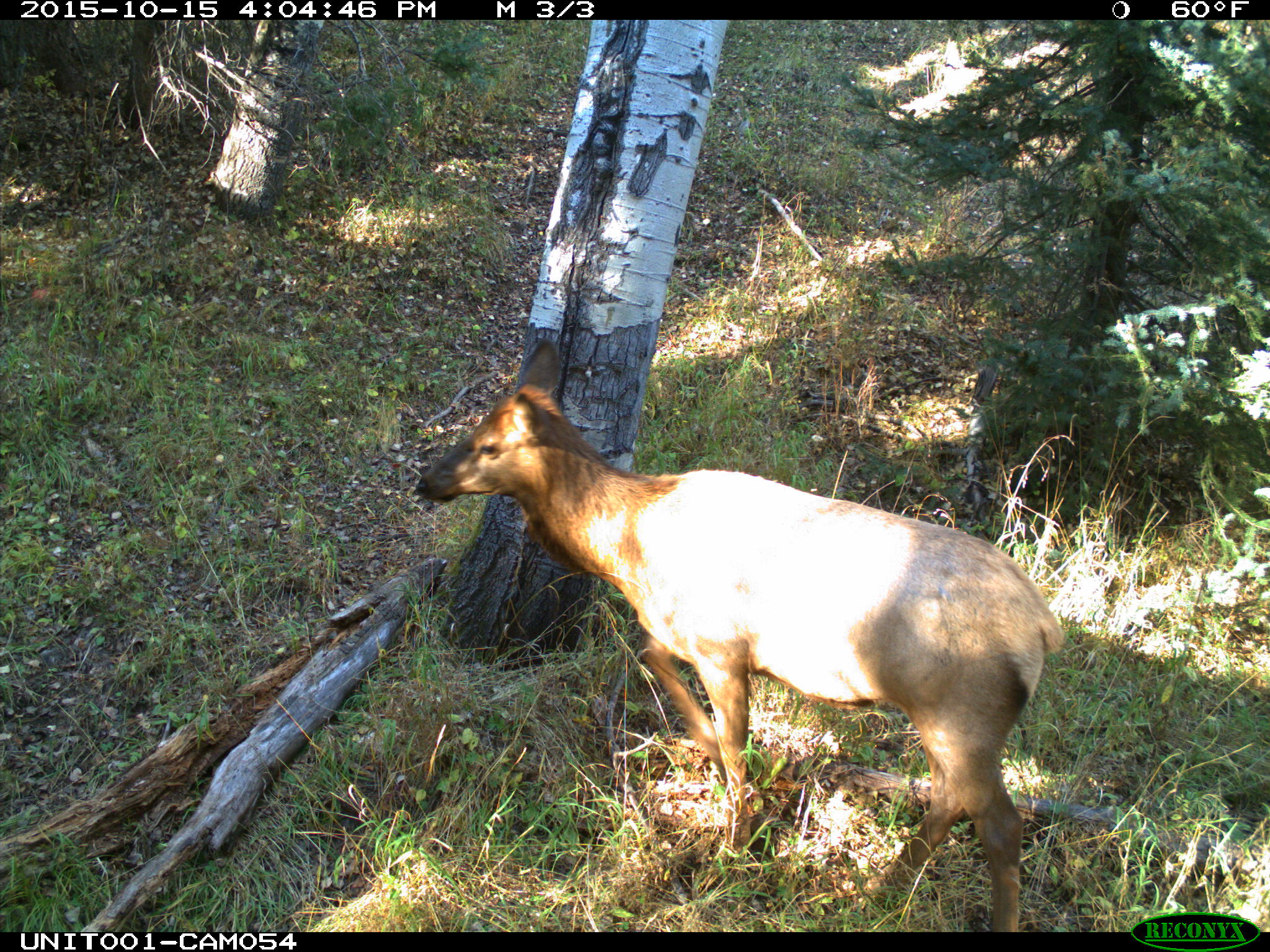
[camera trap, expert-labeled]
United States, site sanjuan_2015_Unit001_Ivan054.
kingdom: Animalia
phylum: Chordata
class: Mammalia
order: Artiodactyla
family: Cervidae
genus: Cervus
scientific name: Cervus elaphus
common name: red deer